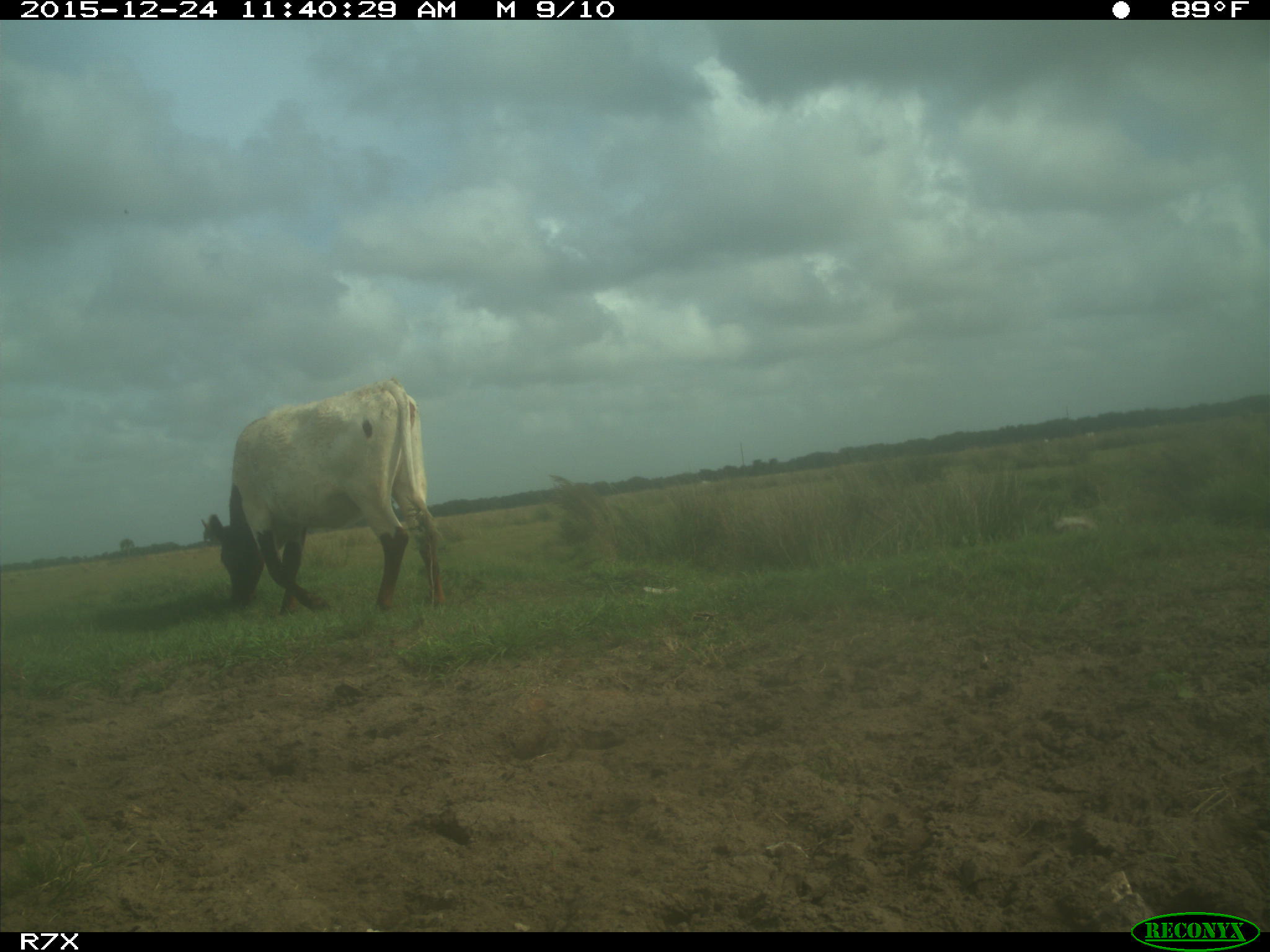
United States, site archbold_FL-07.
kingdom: Animalia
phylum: Chordata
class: Mammalia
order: Artiodactyla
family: Bovidae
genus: Bos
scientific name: Bos taurus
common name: domestic cow